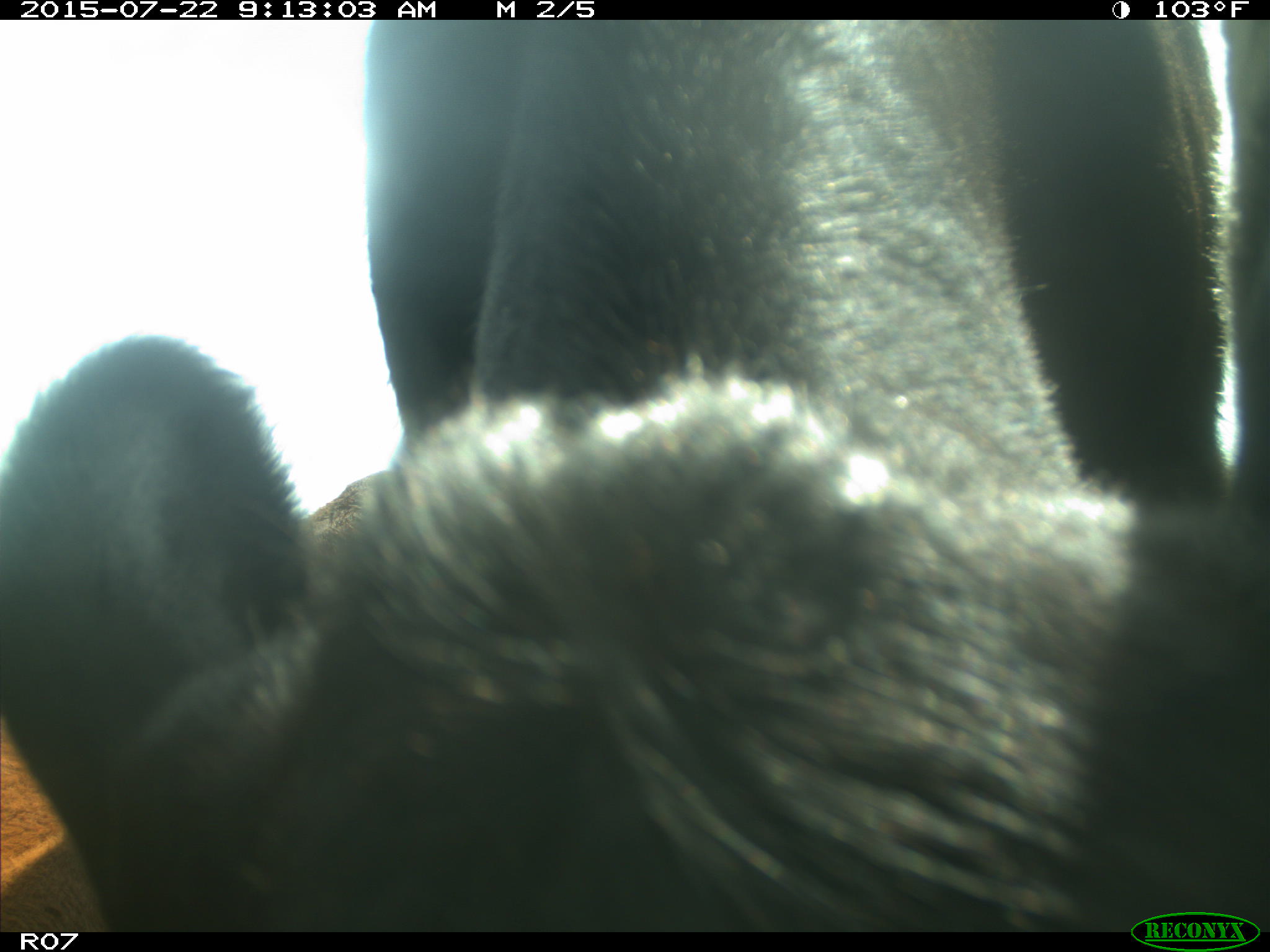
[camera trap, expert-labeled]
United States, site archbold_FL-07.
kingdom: Animalia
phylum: Chordata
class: Mammalia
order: Artiodactyla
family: Bovidae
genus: Bos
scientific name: Bos taurus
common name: domestic cow